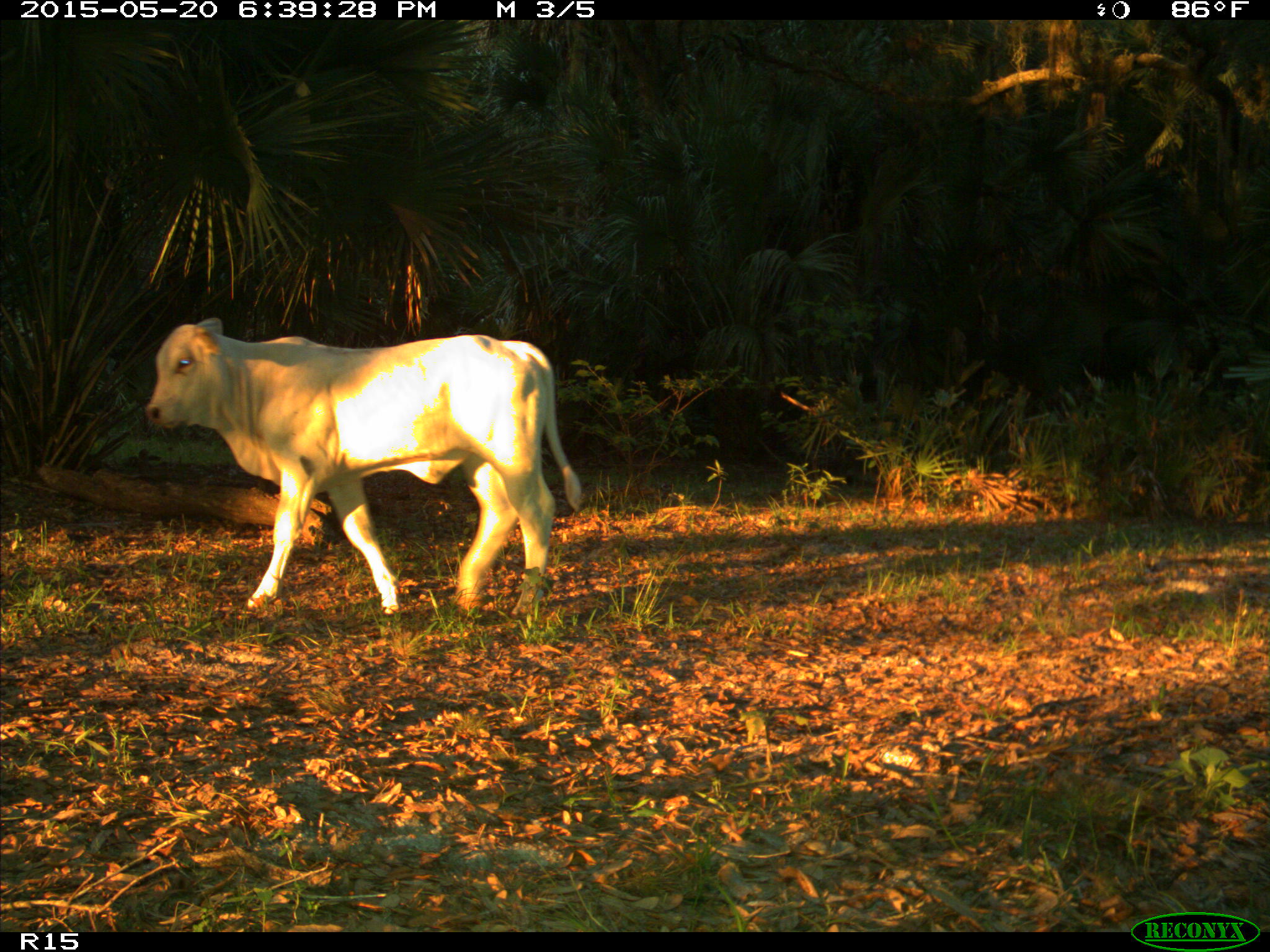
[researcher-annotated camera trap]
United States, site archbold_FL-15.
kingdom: Animalia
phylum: Chordata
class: Mammalia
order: Artiodactyla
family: Bovidae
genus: Bos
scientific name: Bos taurus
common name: domestic cow